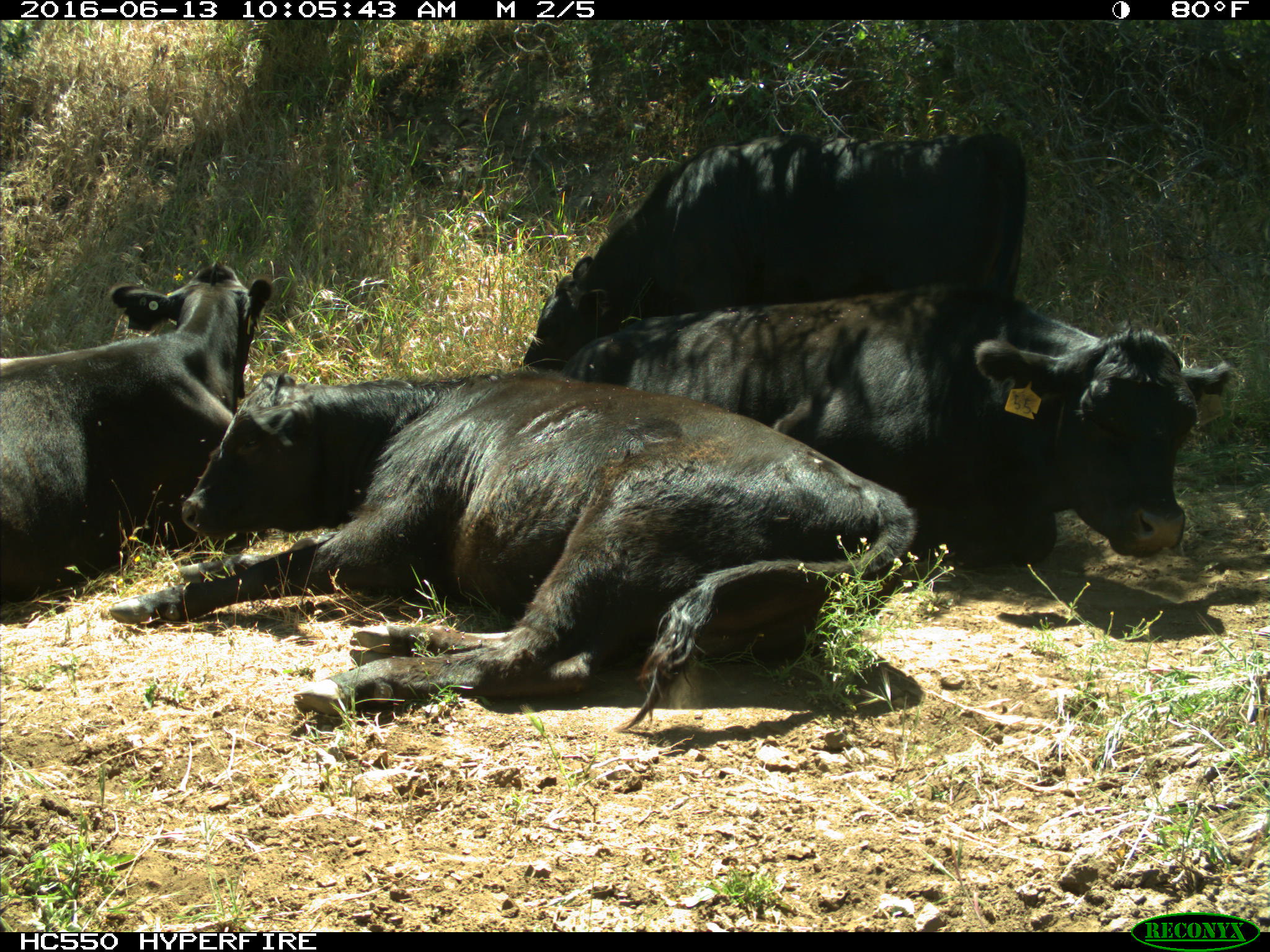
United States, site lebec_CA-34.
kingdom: Animalia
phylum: Chordata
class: Mammalia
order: Artiodactyla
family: Bovidae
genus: Bos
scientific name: Bos taurus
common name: domestic cow